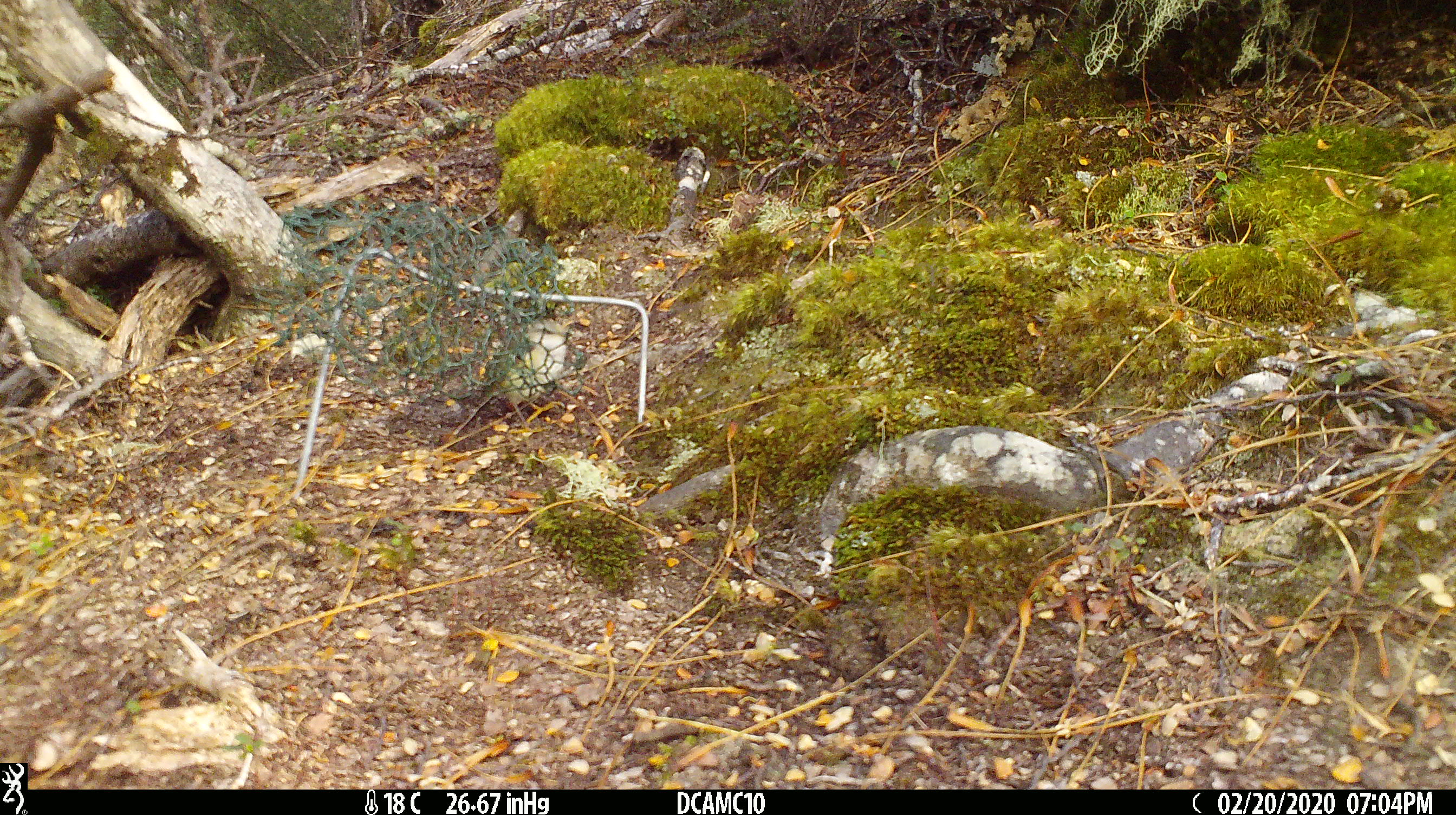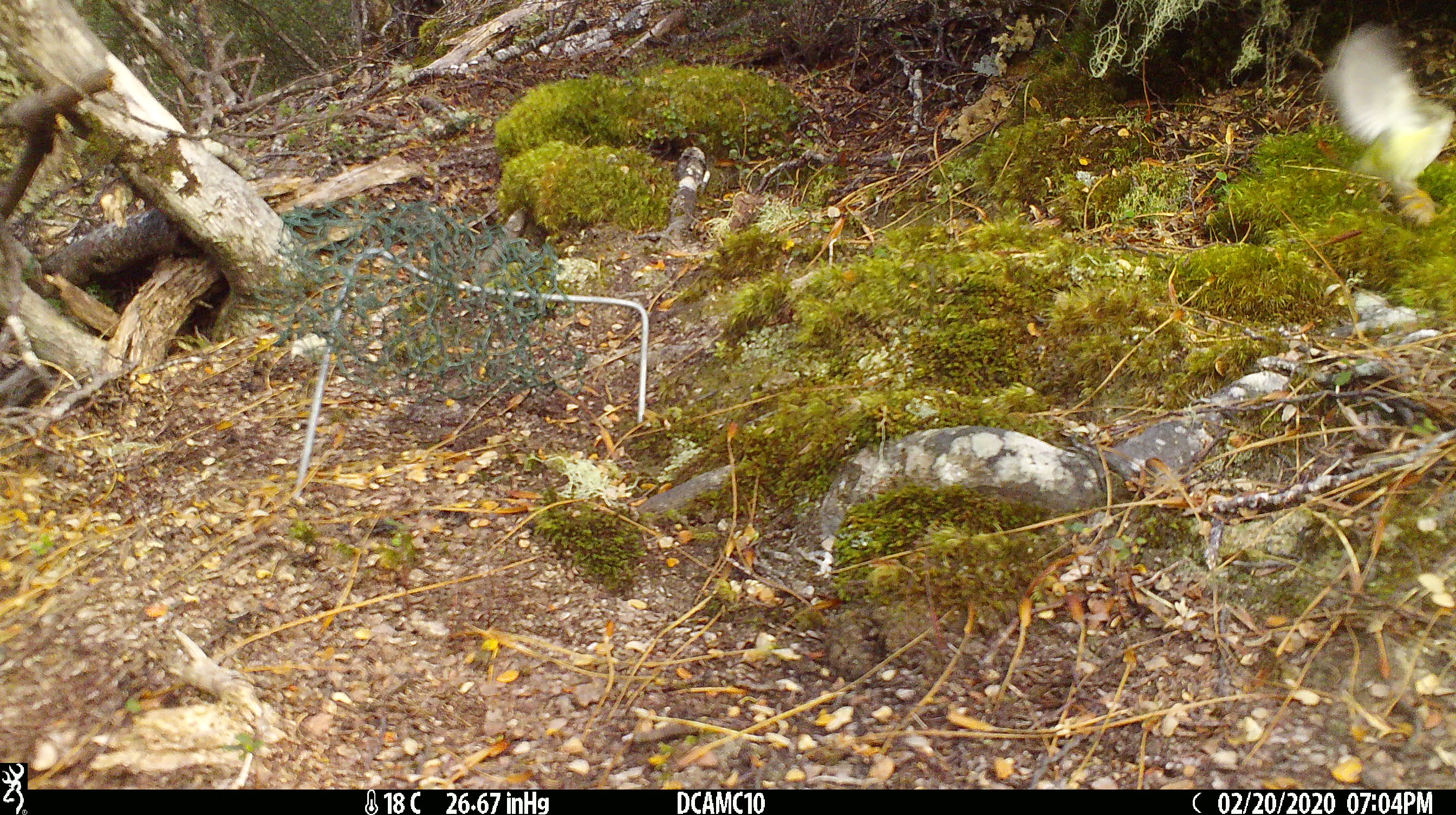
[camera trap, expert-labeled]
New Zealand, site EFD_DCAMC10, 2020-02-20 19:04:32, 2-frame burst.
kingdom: Animalia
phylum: Chordata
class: Aves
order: Passeriformes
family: Acanthisittidae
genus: Acanthisitta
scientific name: Acanthisitta chloris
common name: rifleman